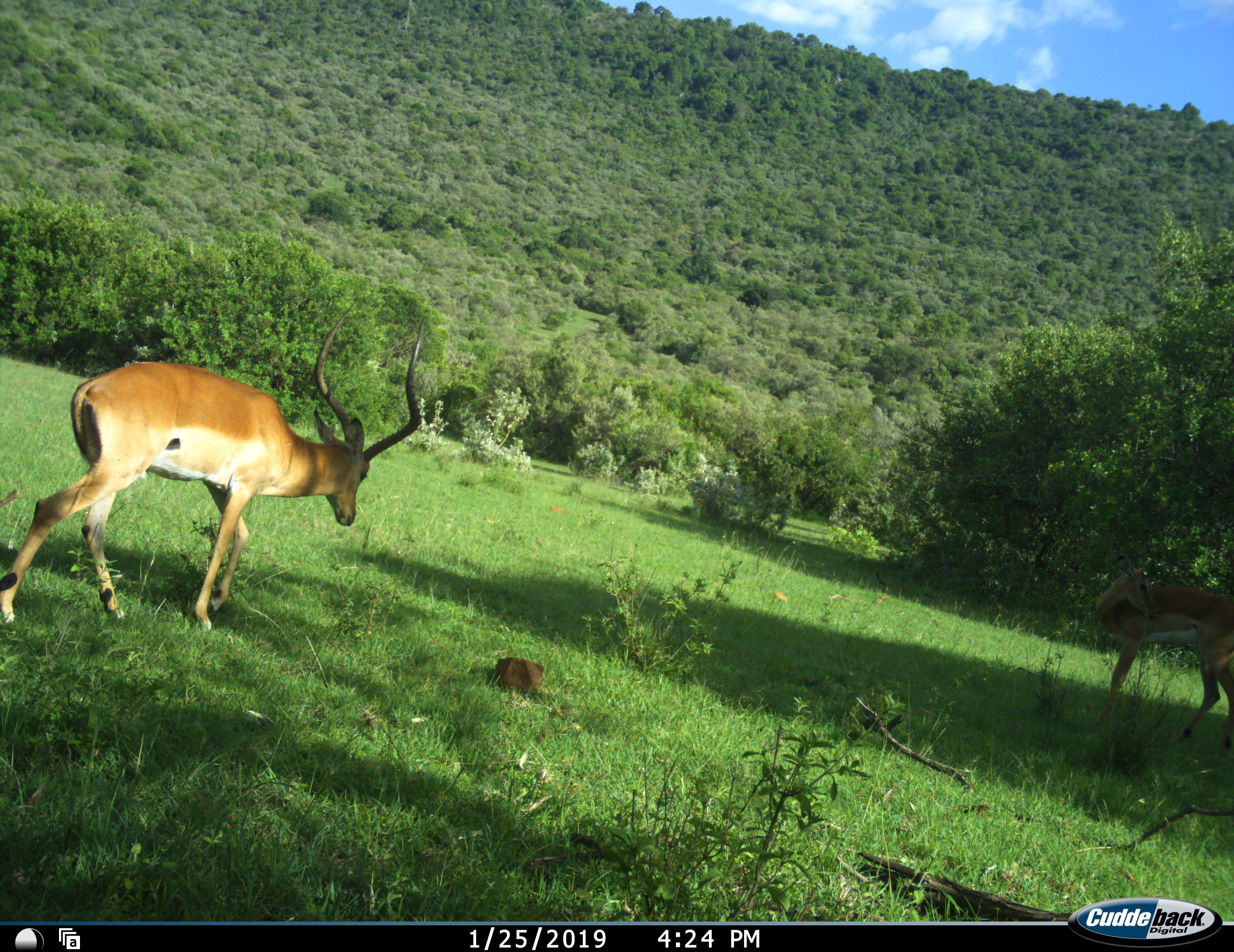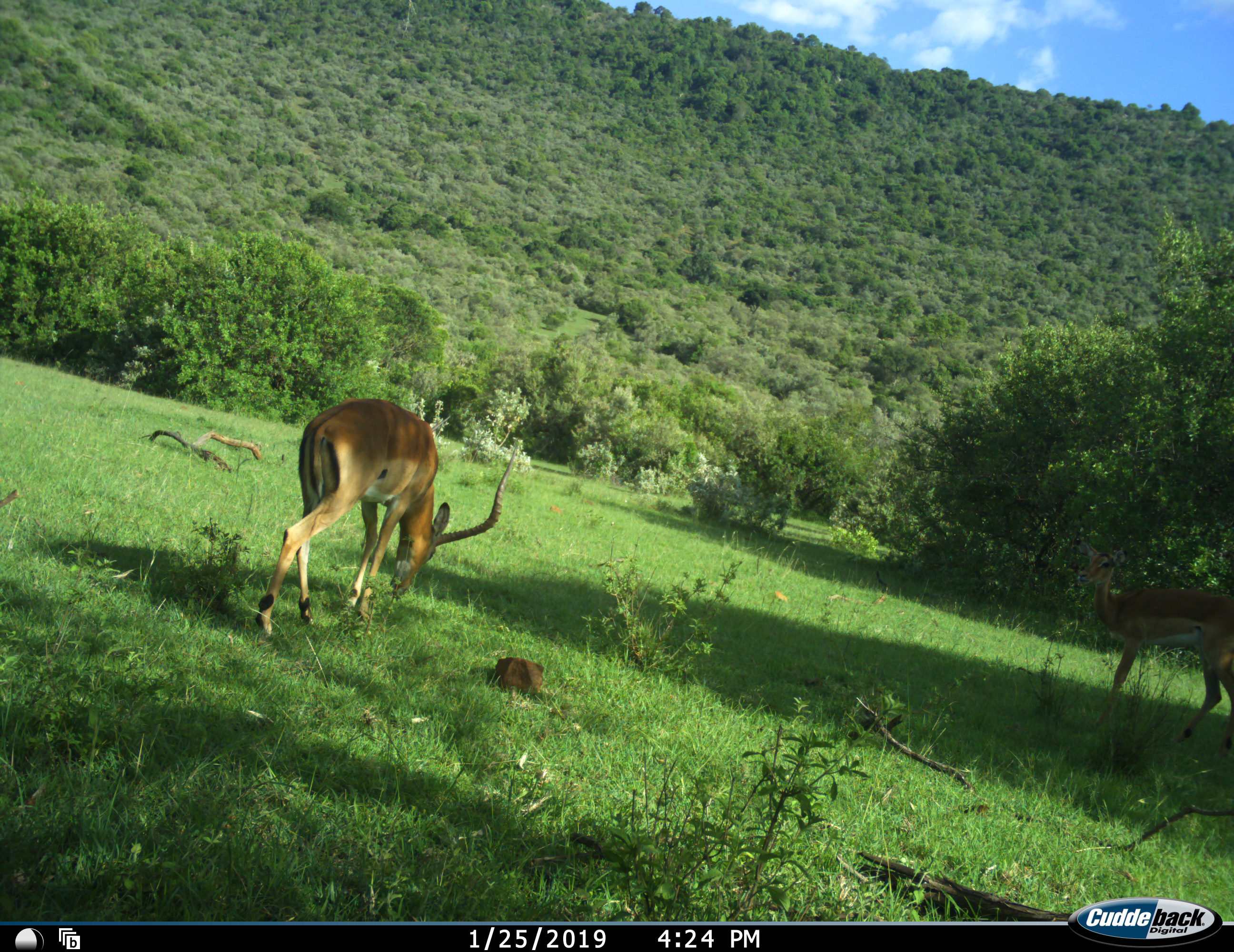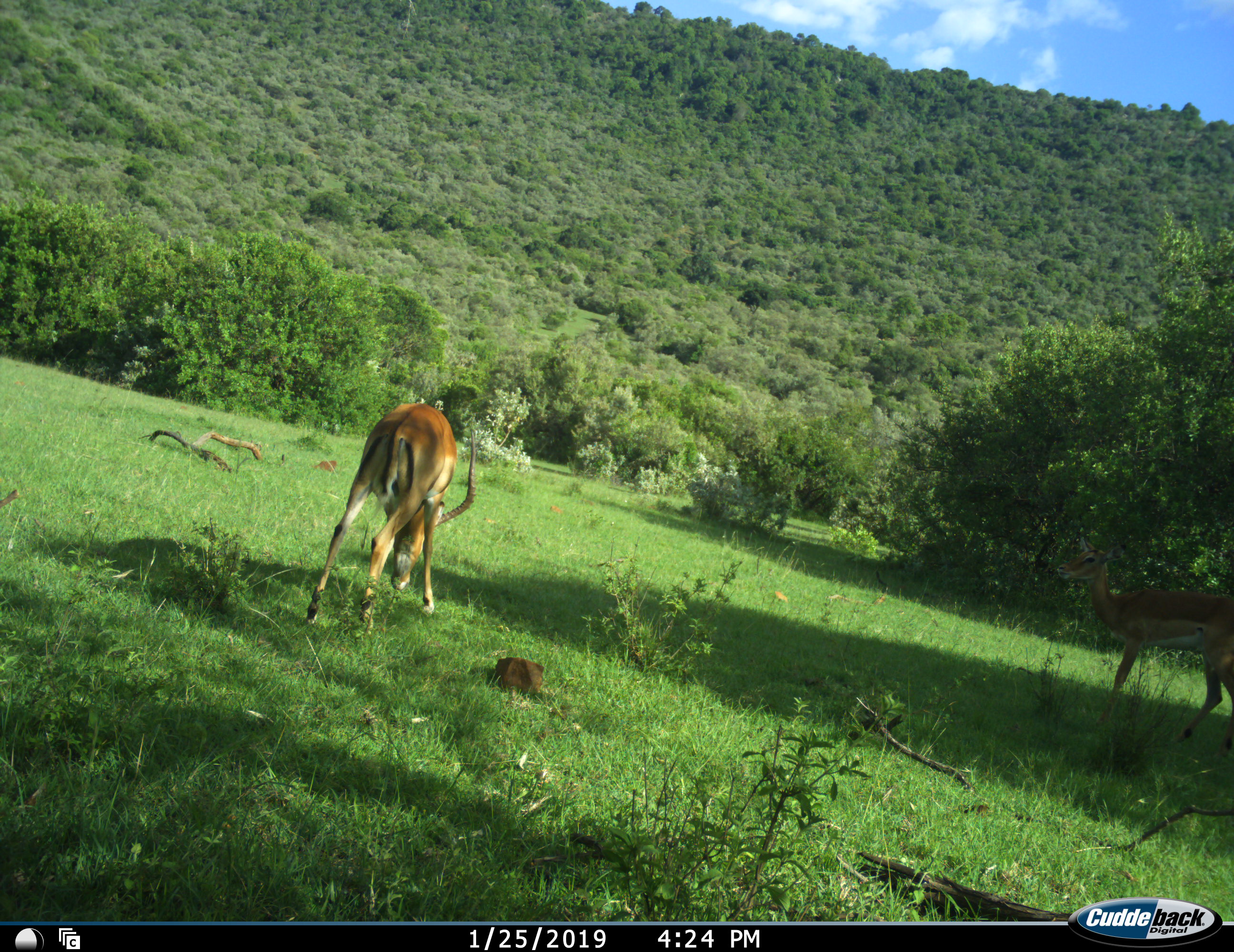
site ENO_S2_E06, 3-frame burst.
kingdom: Animalia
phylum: Chordata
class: Mammalia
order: Artiodactyla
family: Bovidae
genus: Aepyceros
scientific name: Aepyceros melampus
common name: impala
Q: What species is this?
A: Impala (Aepyceros melampus).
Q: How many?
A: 2.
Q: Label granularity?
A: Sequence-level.